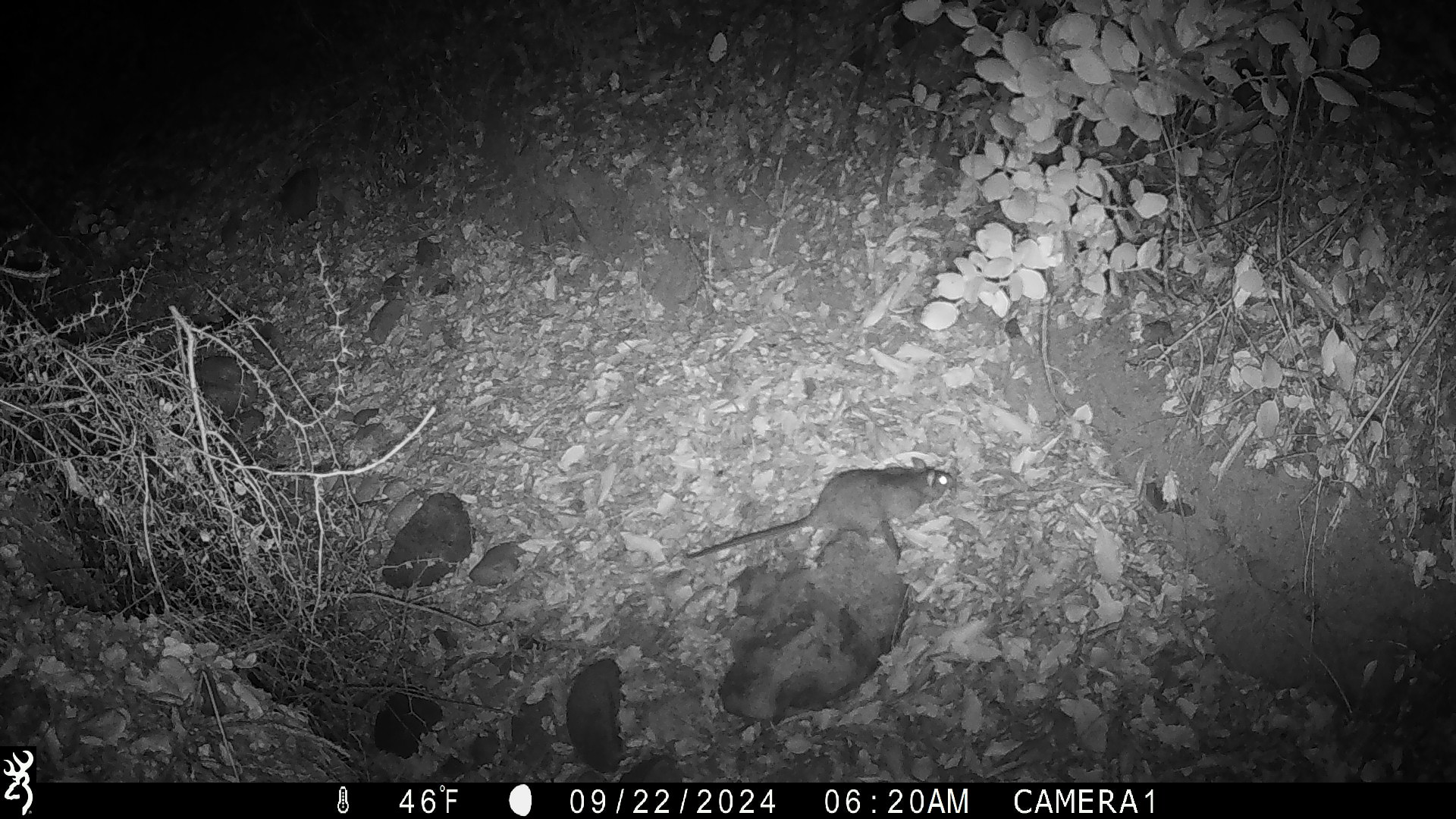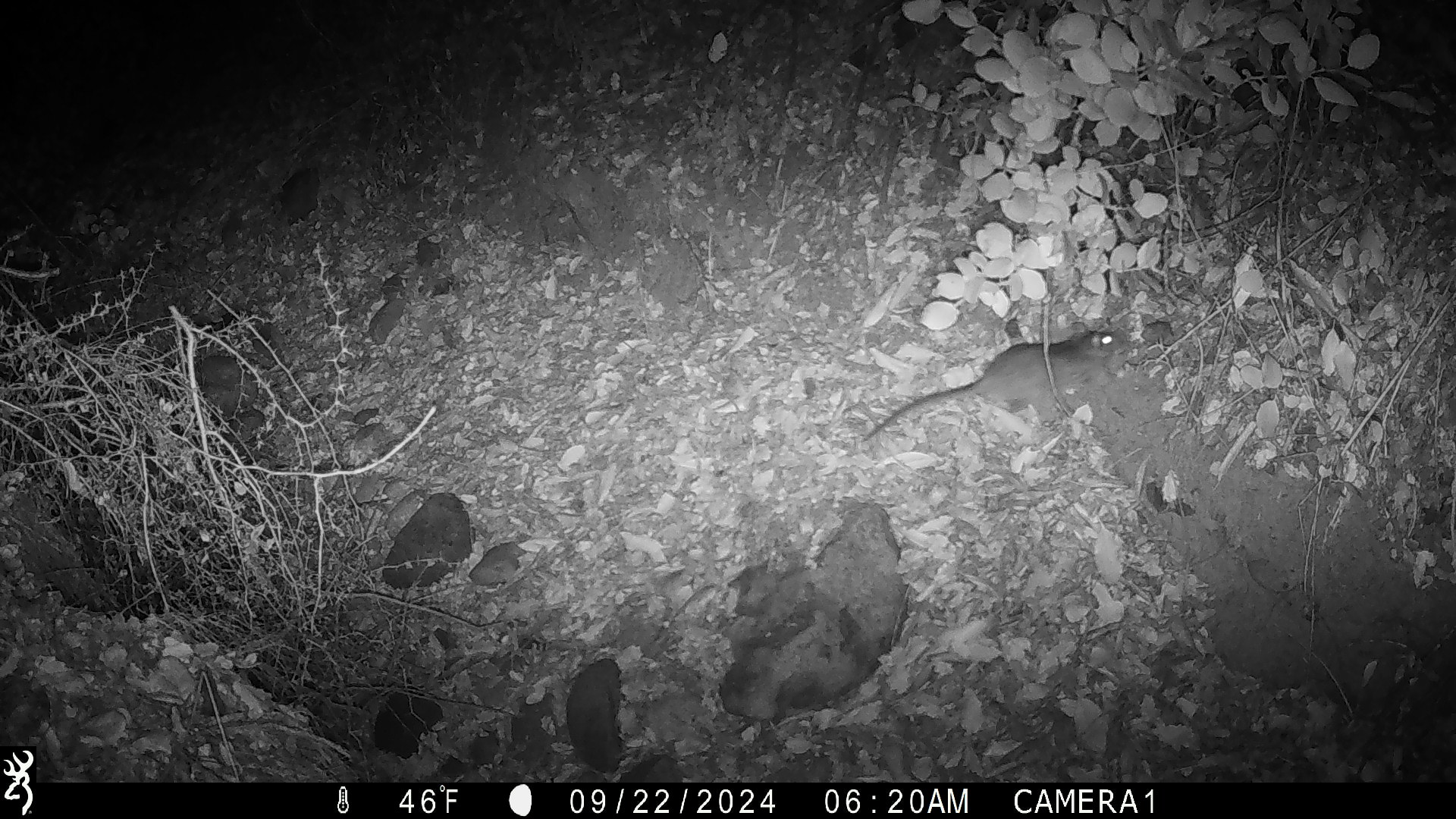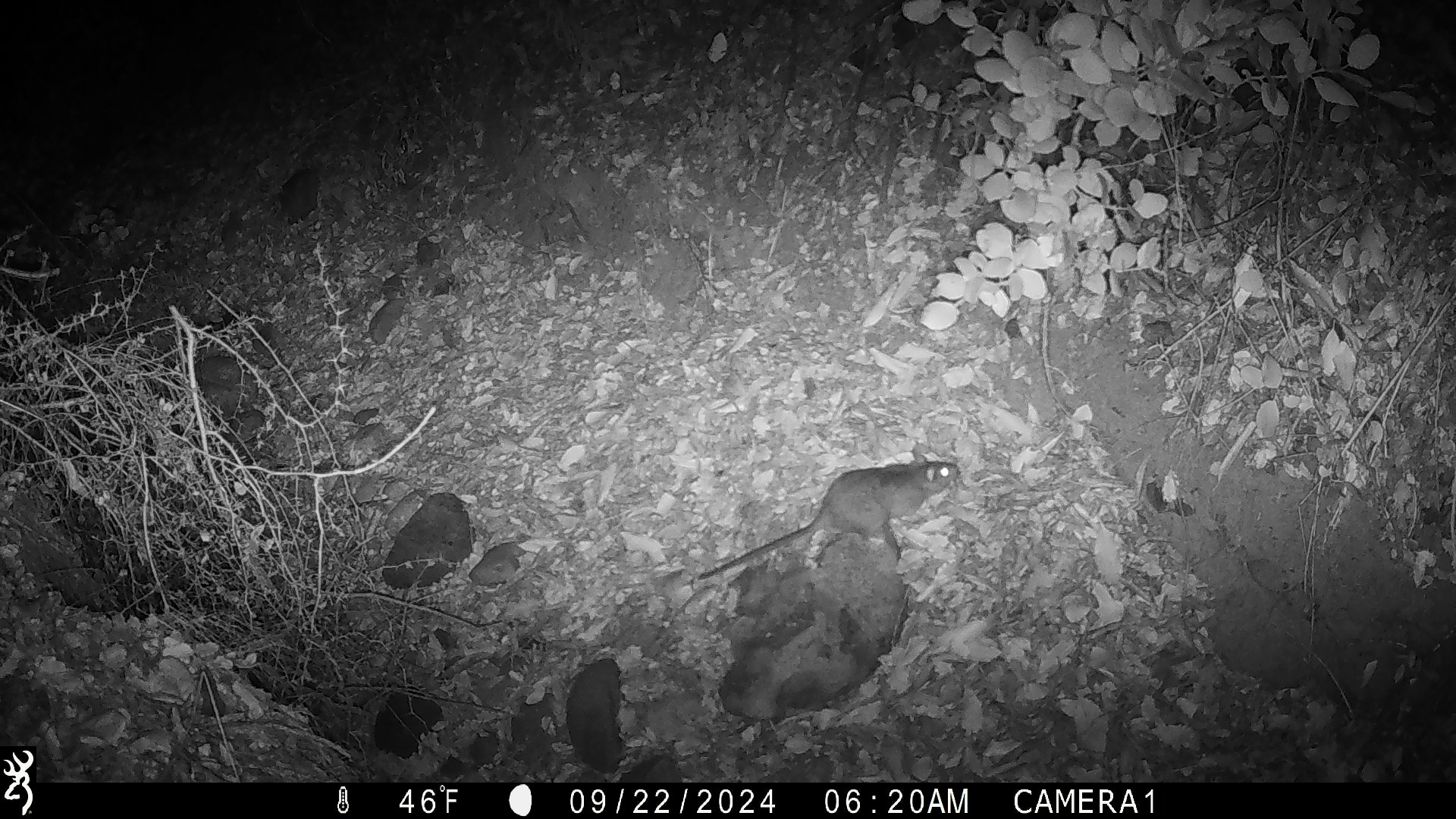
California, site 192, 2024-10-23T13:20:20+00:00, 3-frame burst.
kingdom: Animalia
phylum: Chordata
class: Mammalia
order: Rodentia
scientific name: Rodentia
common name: mouse or rat